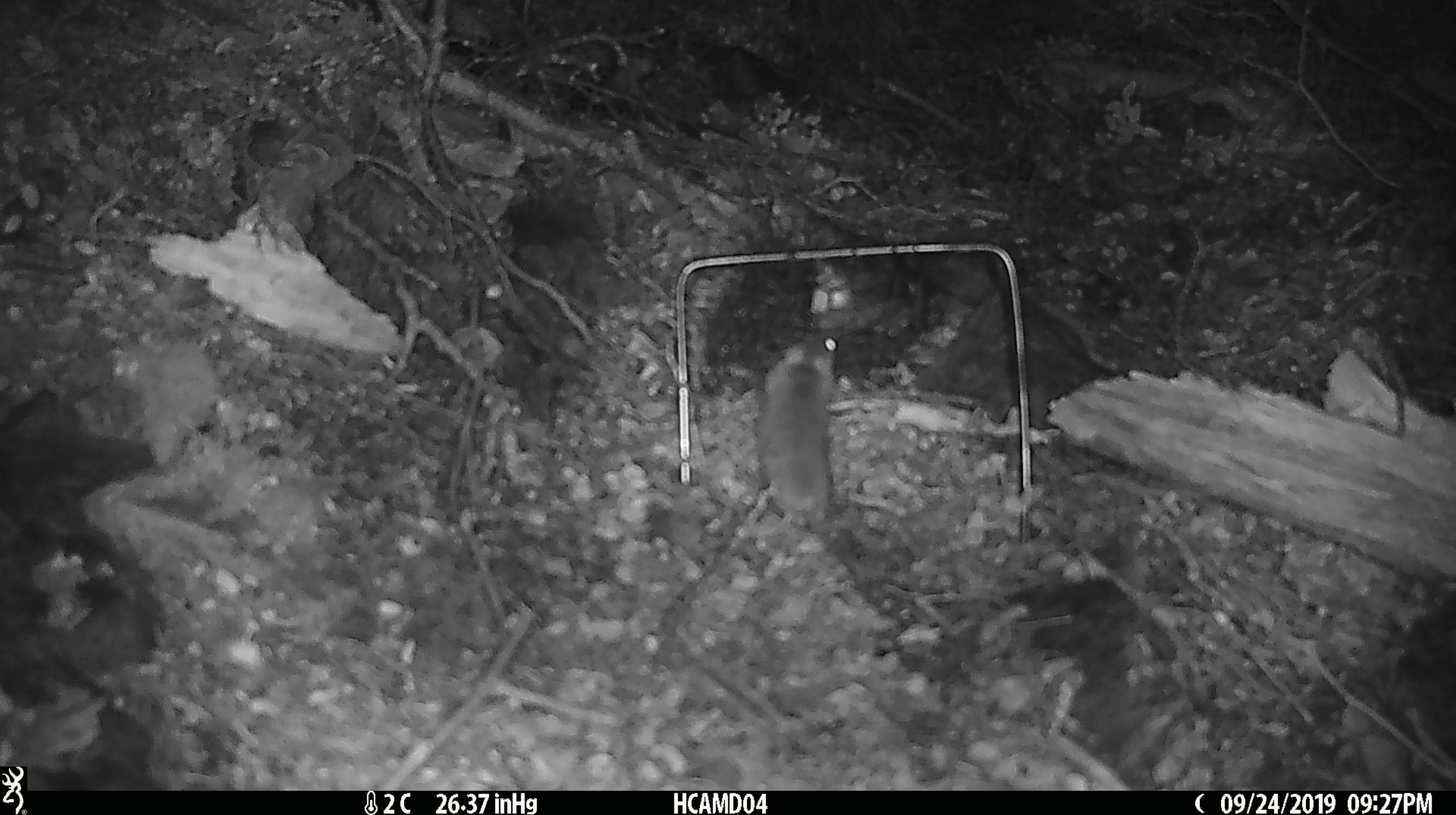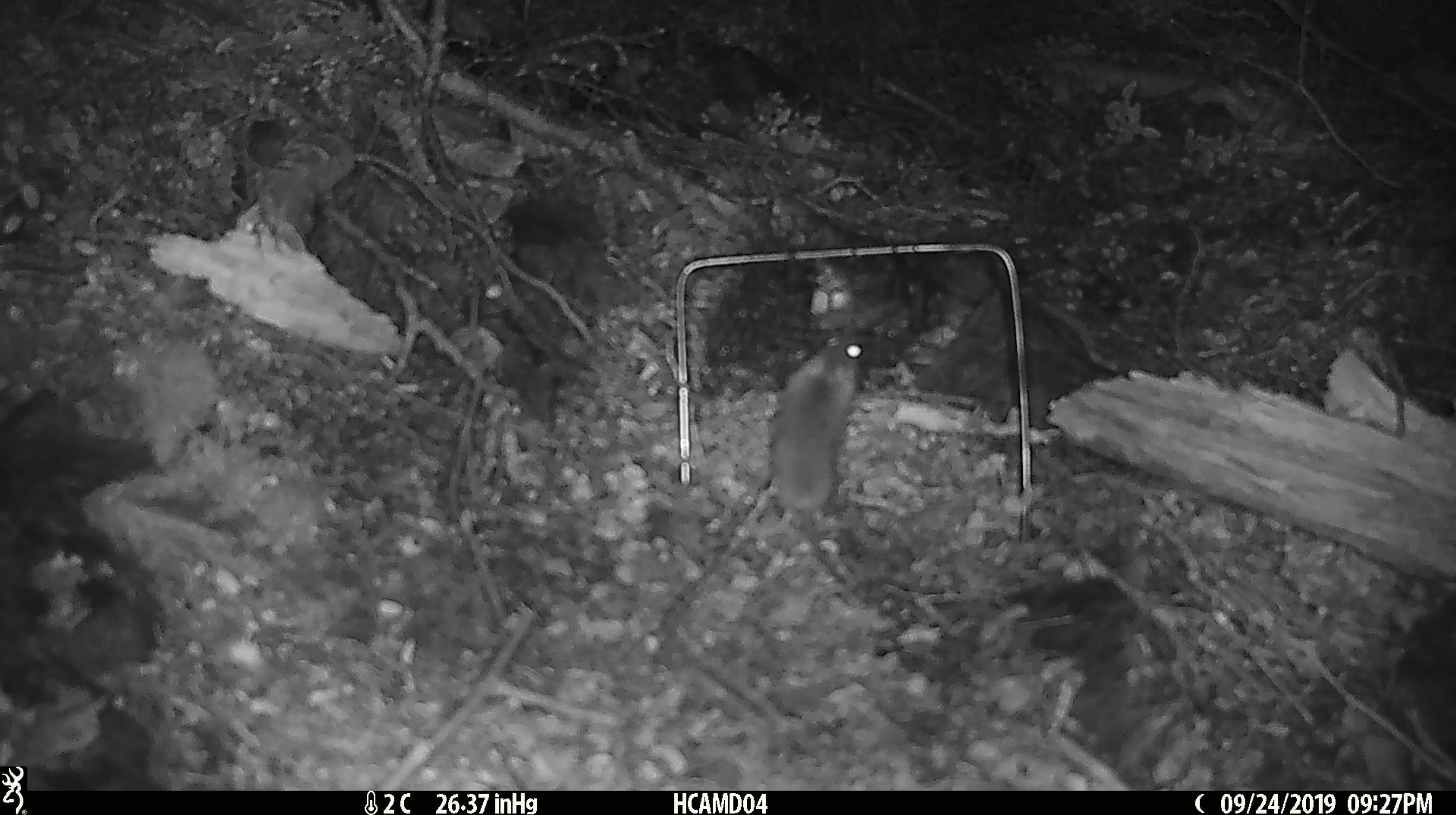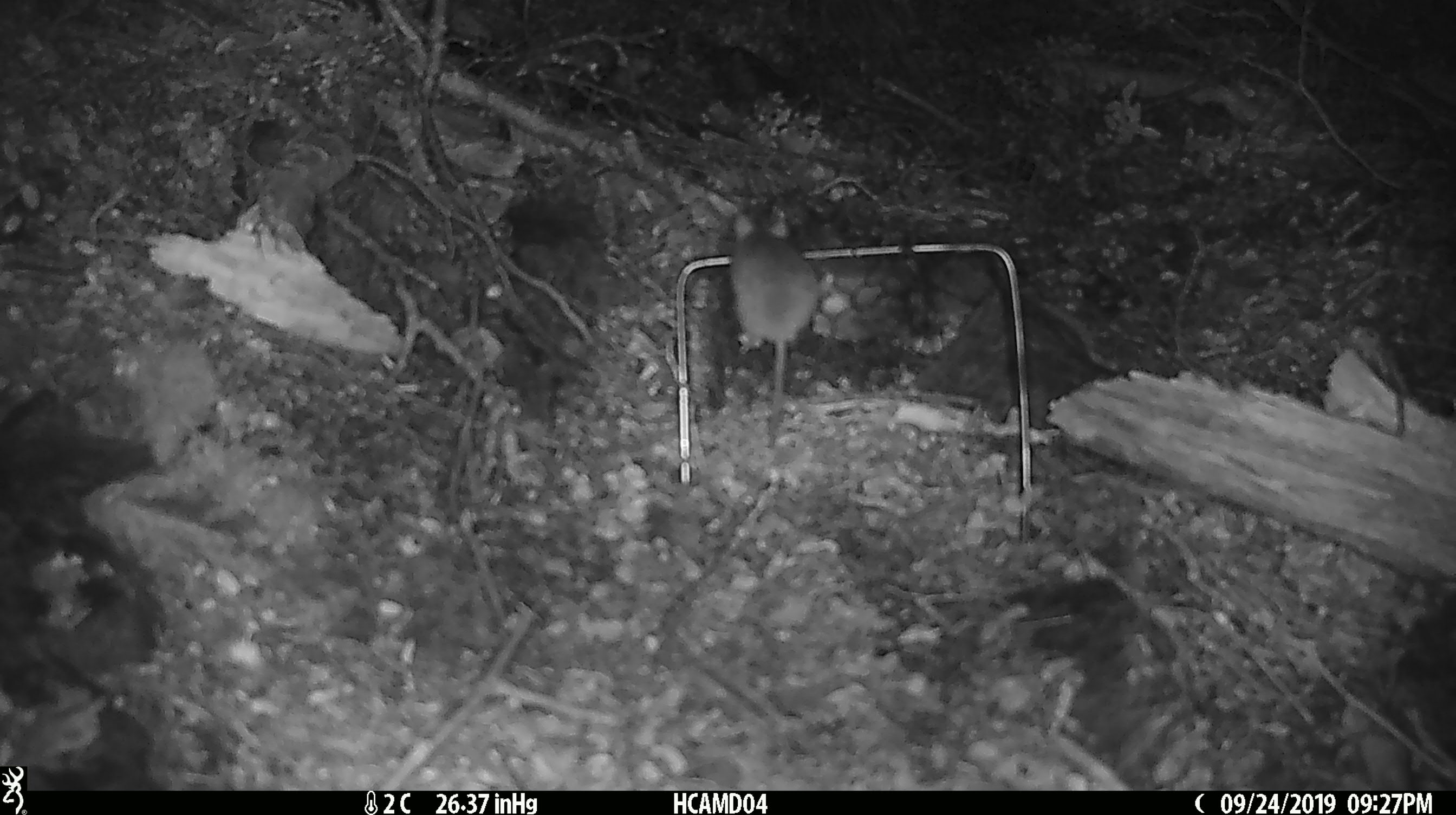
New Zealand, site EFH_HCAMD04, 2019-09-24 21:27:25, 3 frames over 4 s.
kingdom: Animalia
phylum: Chordata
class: Mammalia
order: Rodentia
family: Muridae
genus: Mus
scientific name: Mus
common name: mouse